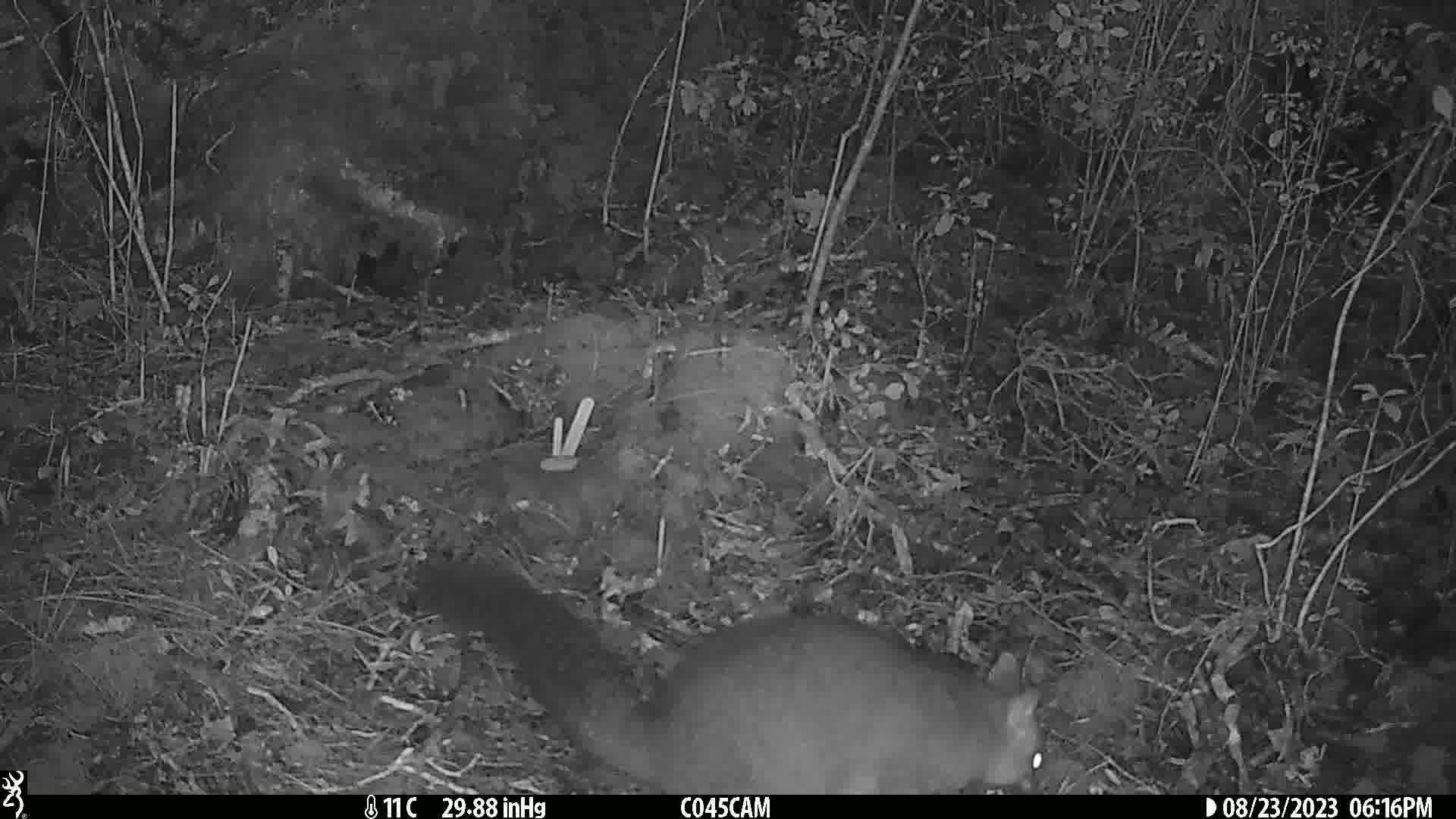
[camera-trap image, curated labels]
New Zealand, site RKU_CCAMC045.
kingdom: Animalia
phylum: Chordata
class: Mammalia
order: Diprotodontia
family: Phalangeridae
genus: Trichosurus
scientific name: Trichosurus vulpecula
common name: common brushtail possum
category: possum